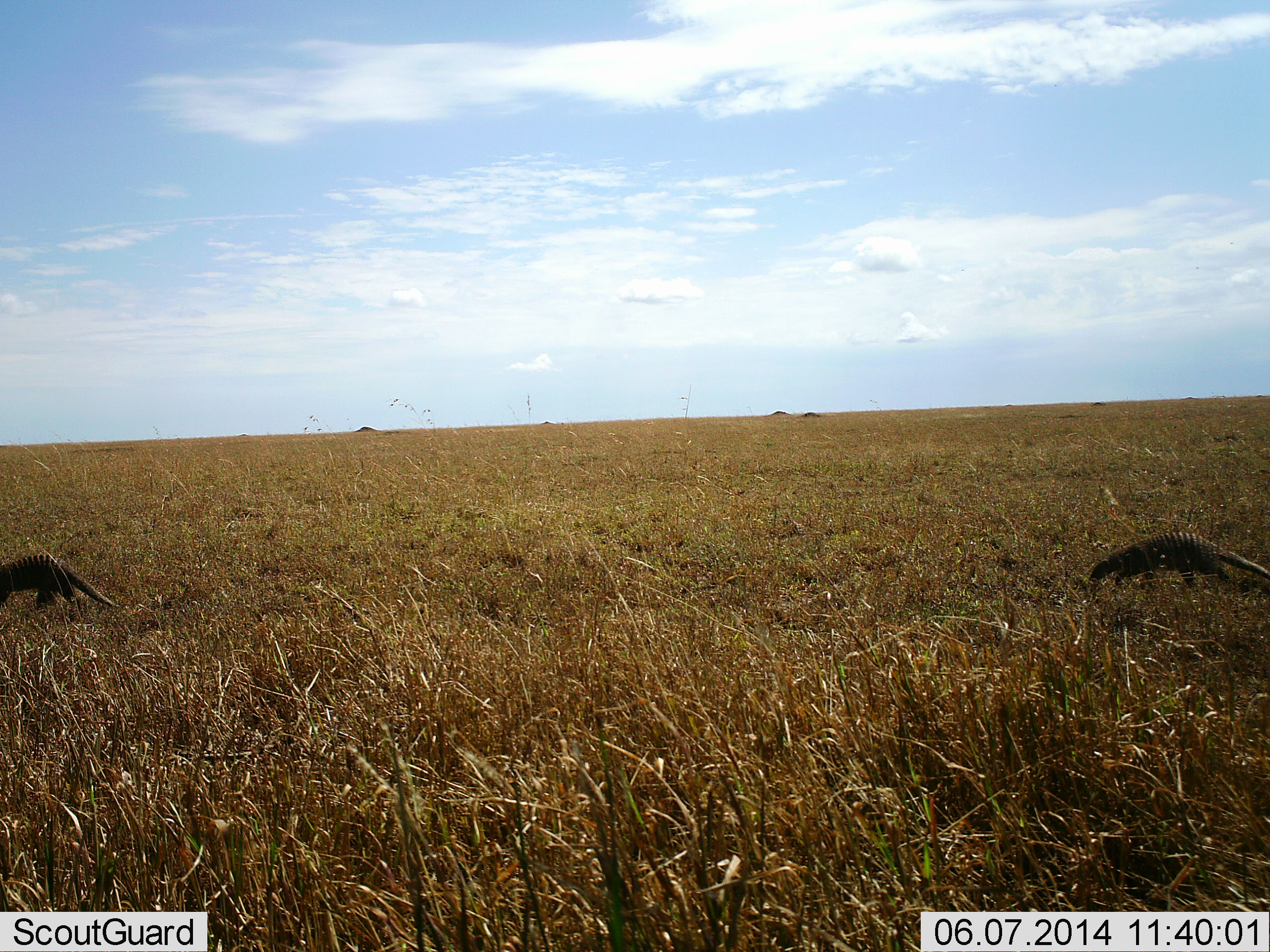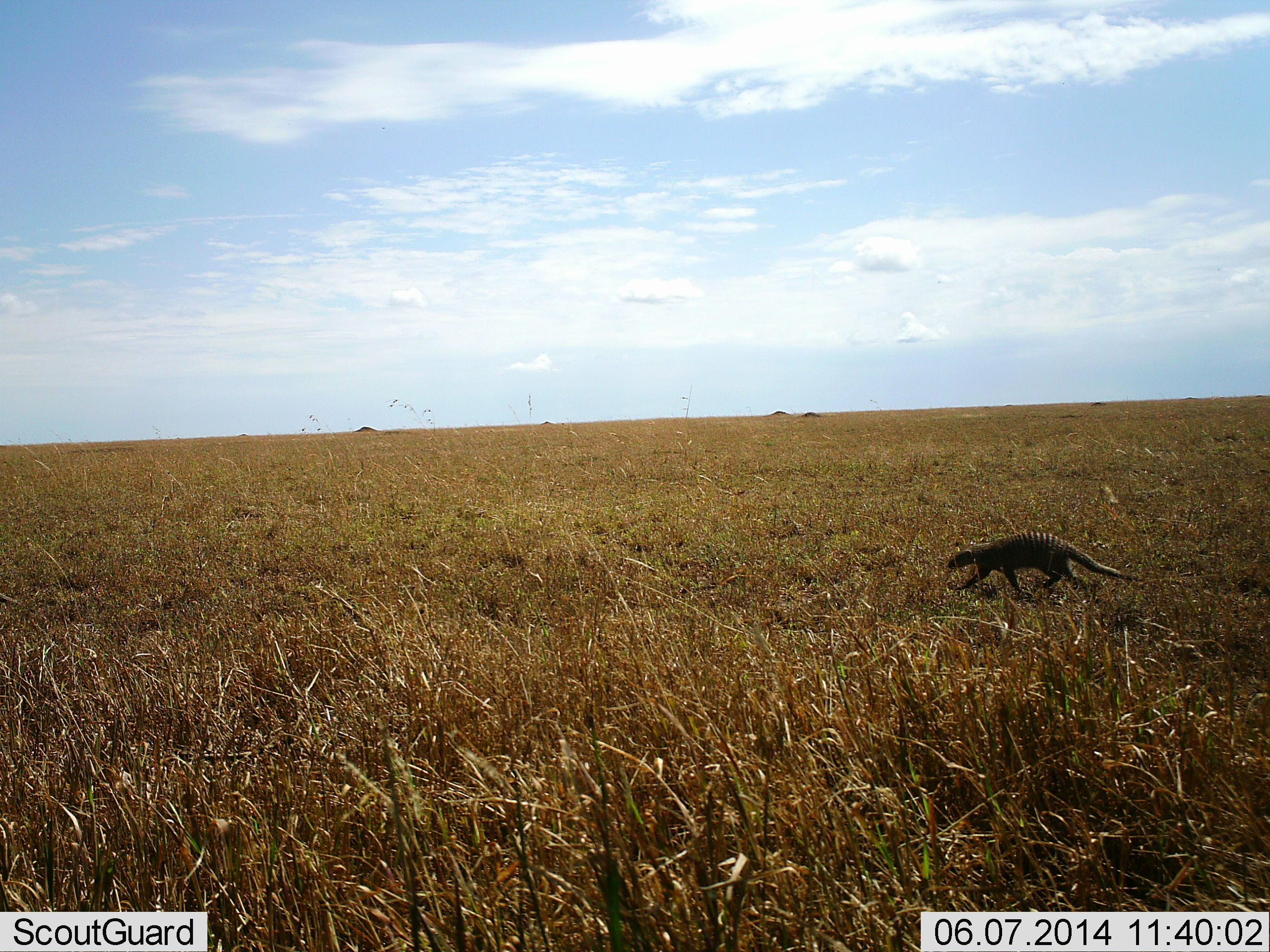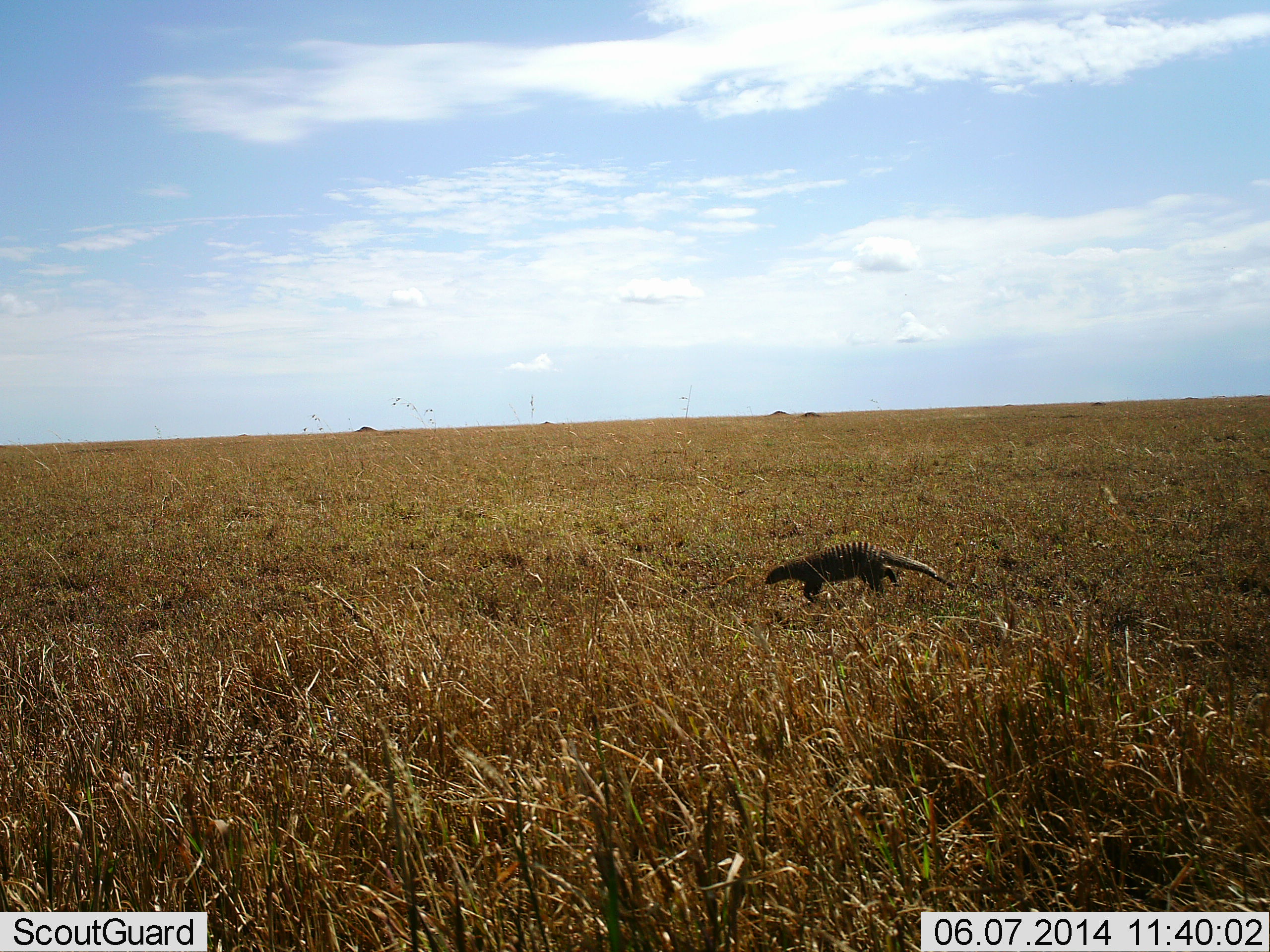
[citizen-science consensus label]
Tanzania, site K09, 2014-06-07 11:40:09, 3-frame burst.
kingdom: Animalia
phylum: Chordata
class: Mammalia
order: Carnivora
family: Herpestidae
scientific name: Herpestidae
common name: mongoose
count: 2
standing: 0%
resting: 0%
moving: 100%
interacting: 0%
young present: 0%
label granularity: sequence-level